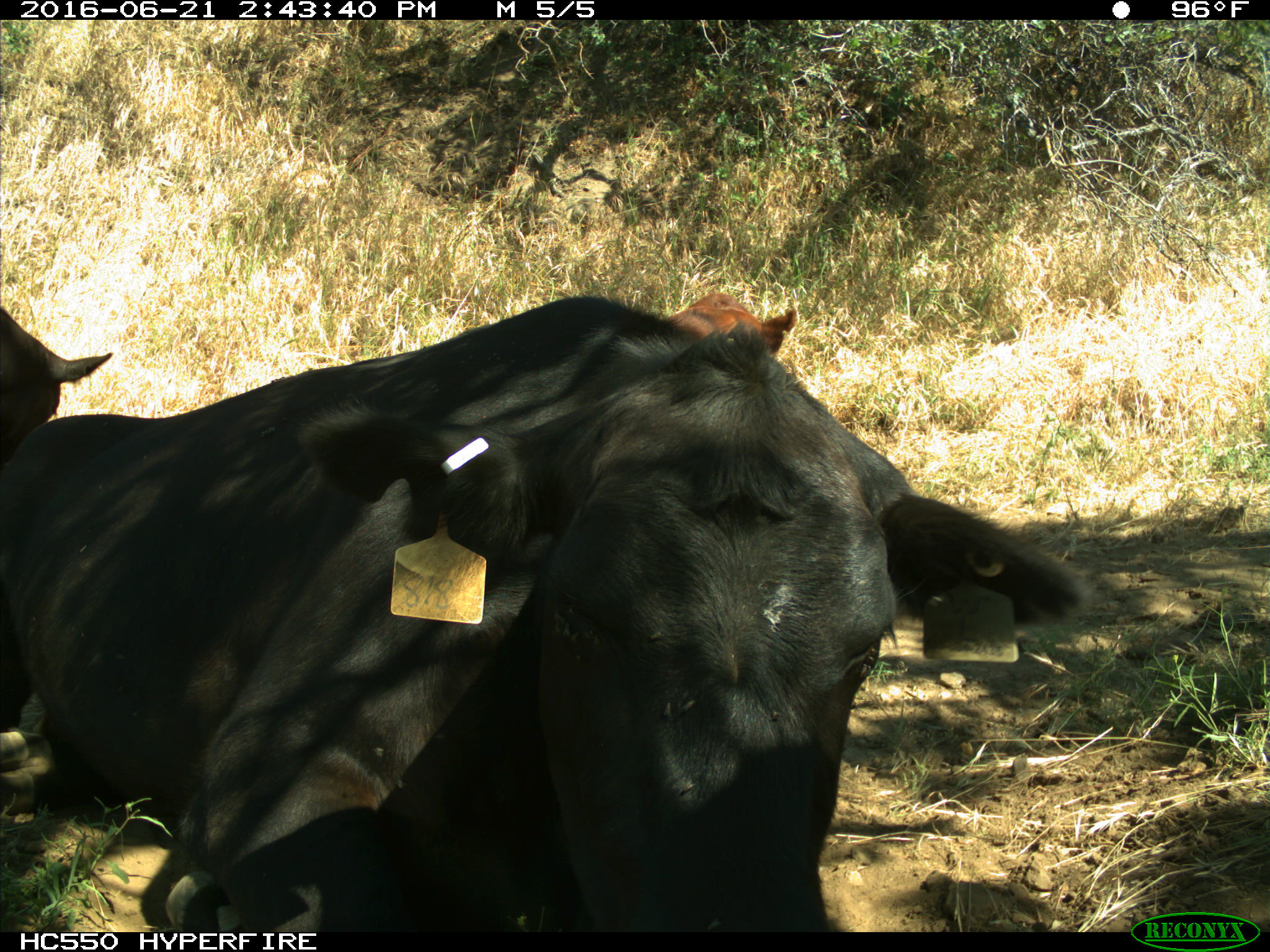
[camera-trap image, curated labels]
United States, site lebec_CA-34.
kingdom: Animalia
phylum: Chordata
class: Mammalia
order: Artiodactyla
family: Bovidae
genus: Bos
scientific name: Bos taurus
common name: domestic cow